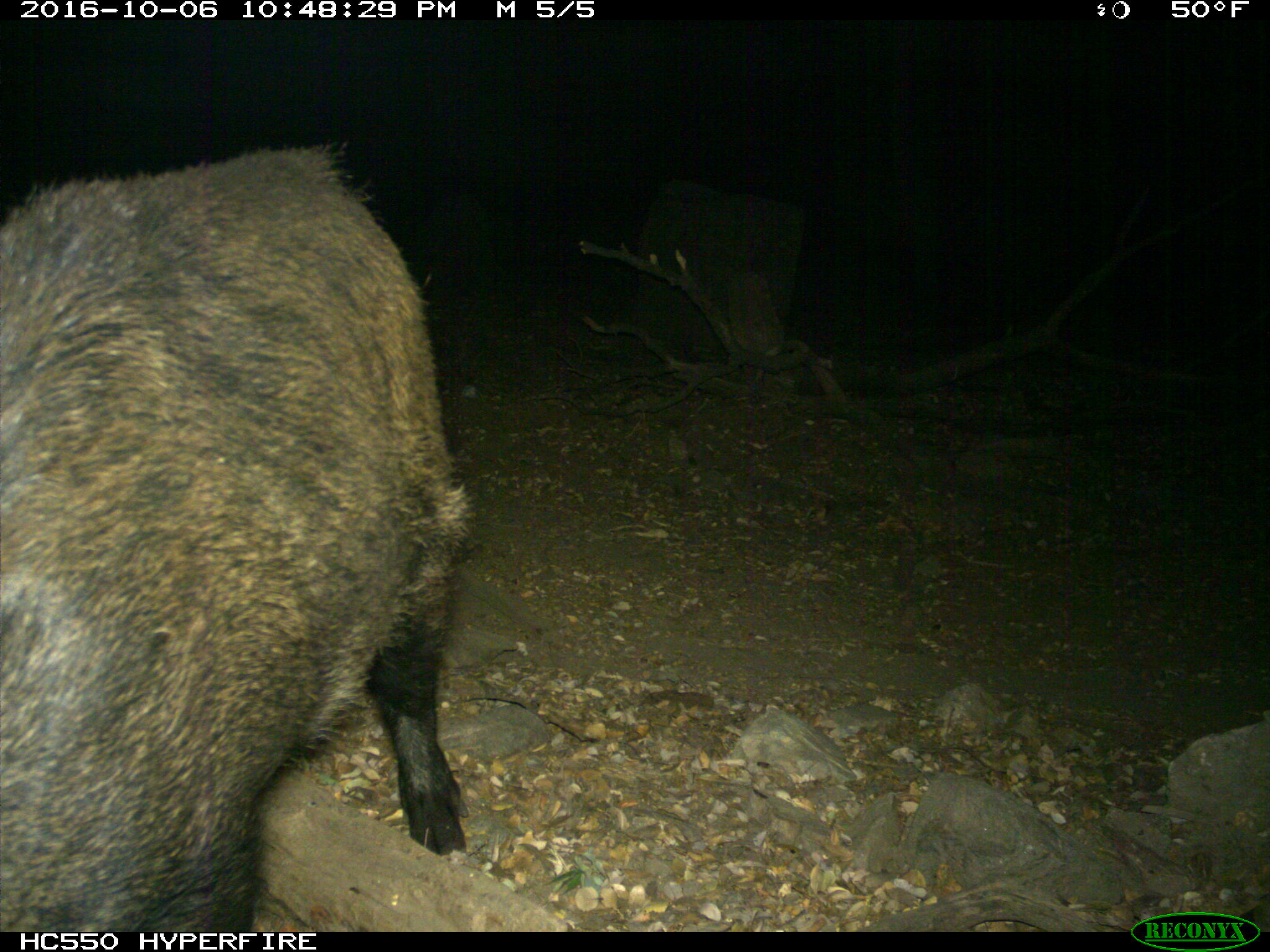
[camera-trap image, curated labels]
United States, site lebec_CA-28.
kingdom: Animalia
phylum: Chordata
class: Mammalia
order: Artiodactyla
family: Suidae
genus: Sus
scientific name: Sus scrofa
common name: wild boar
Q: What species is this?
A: Sus scrofa (wild boar).